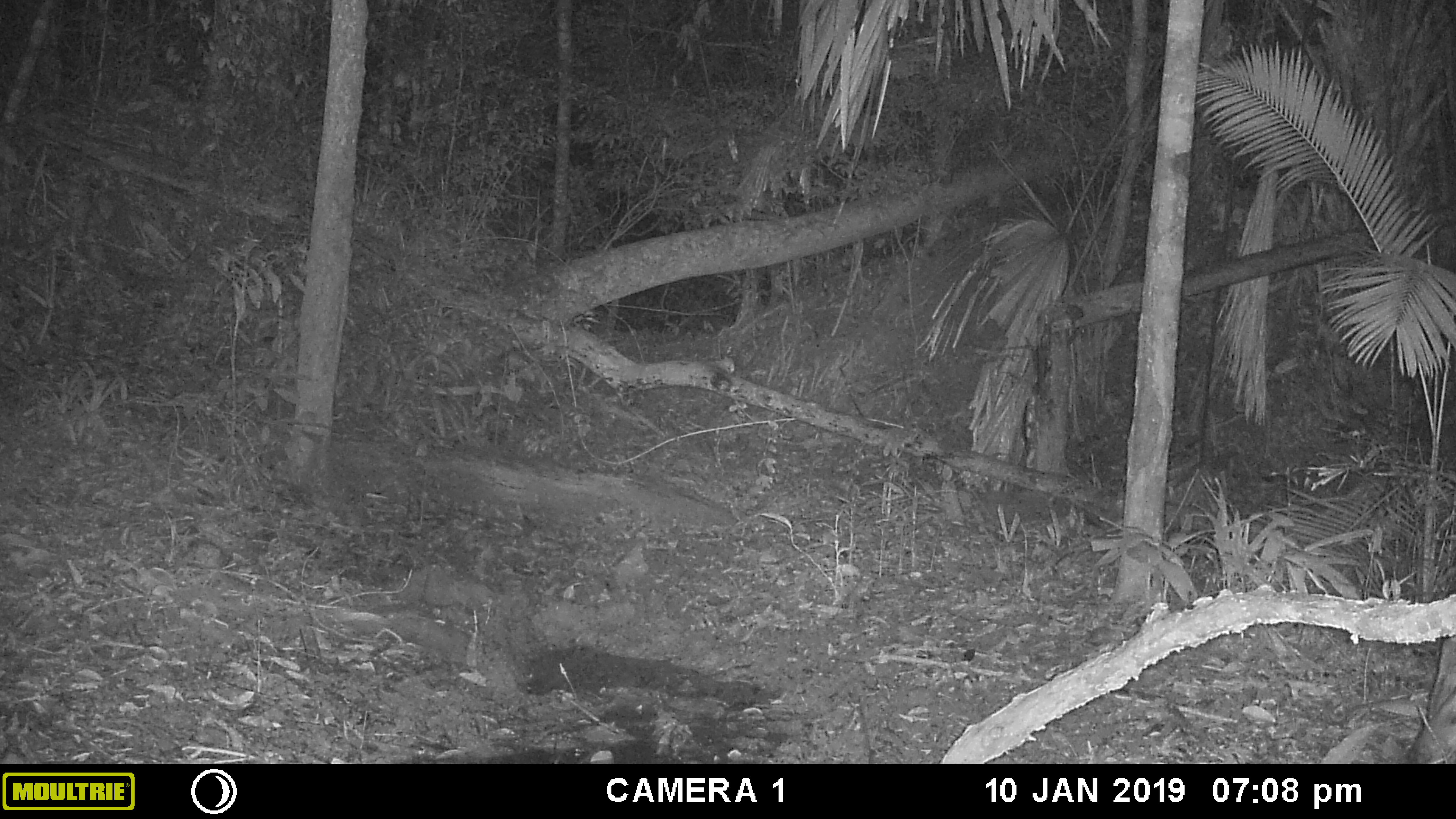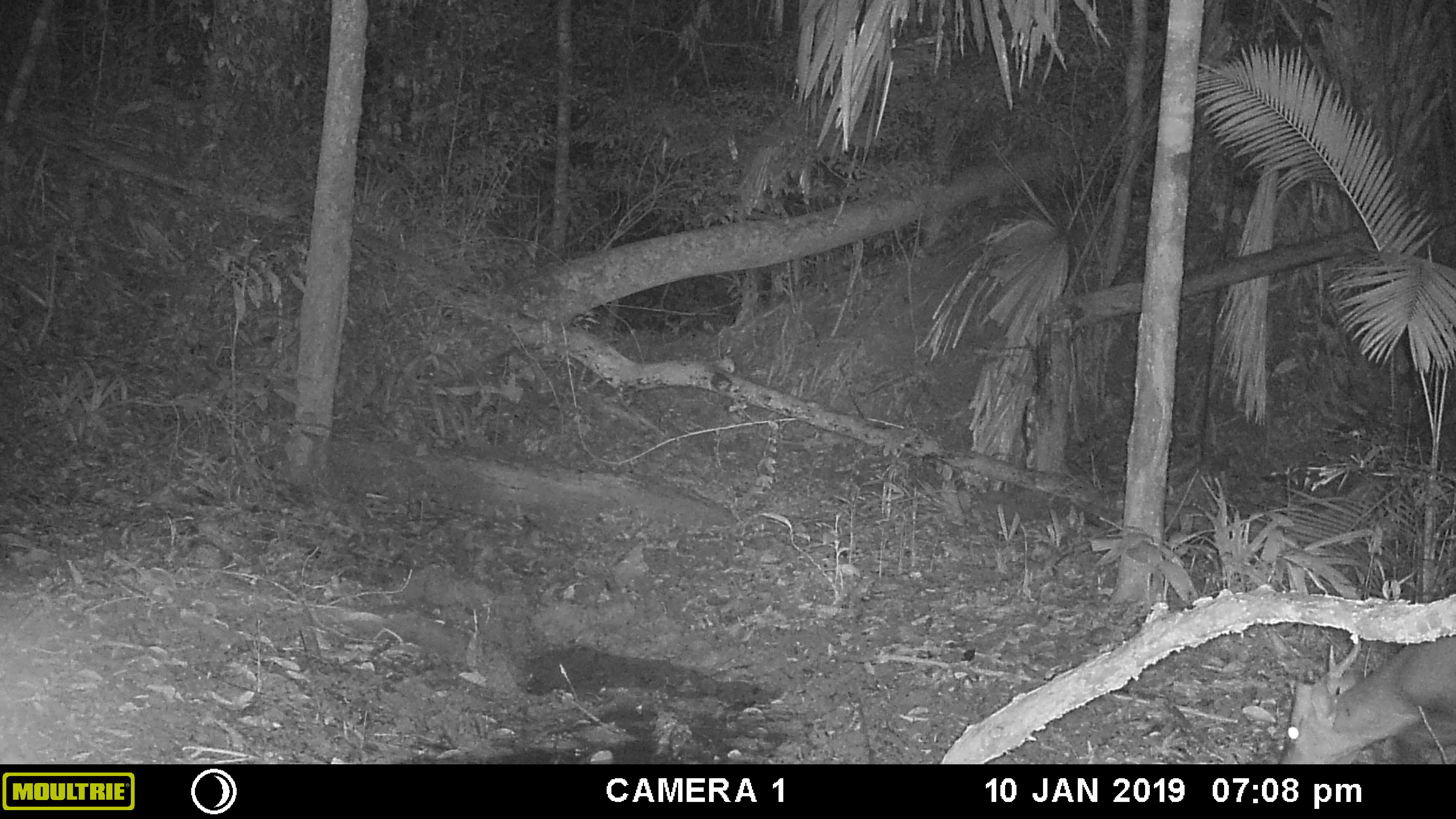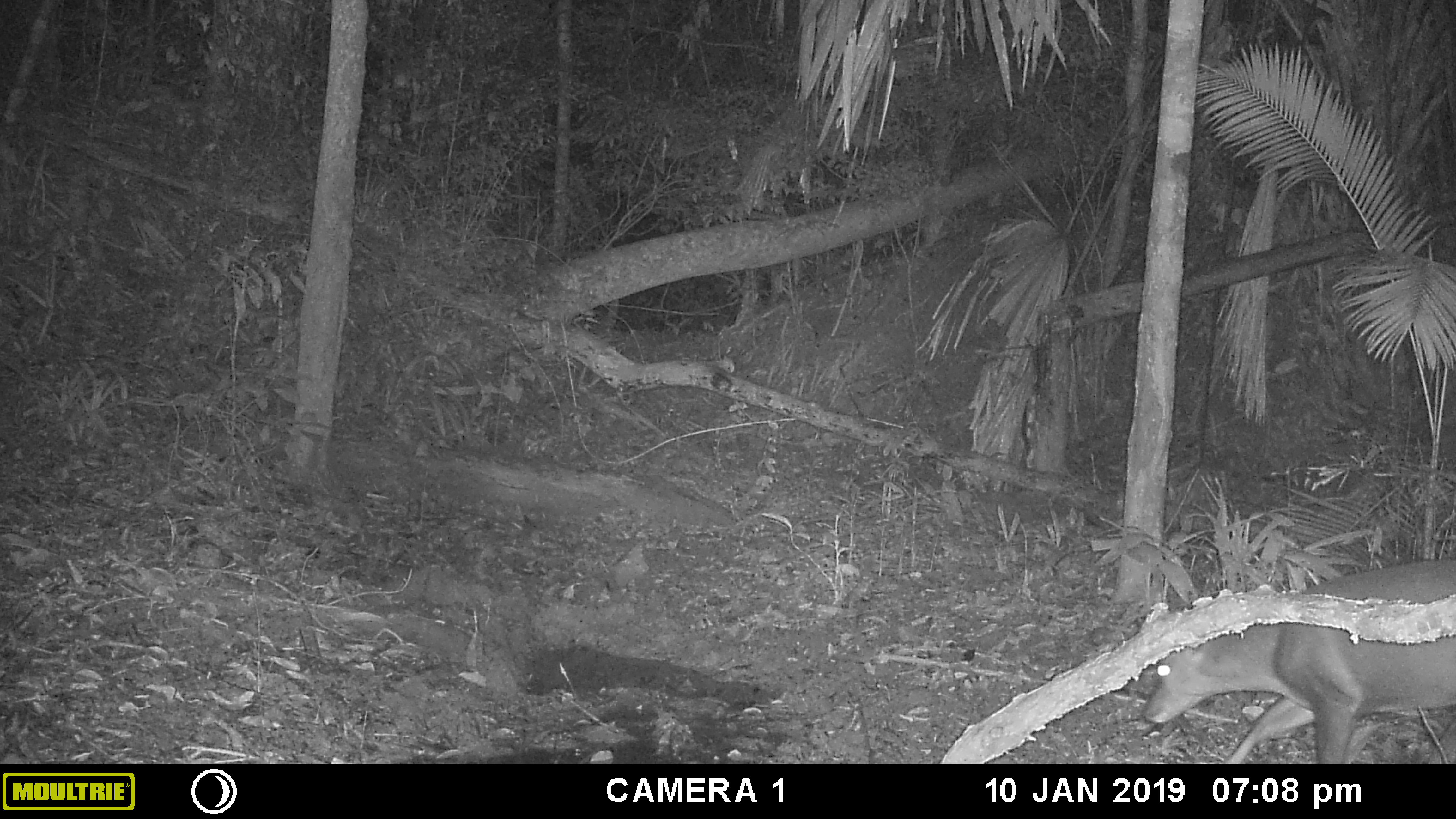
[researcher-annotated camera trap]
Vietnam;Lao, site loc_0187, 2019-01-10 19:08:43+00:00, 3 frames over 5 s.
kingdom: Animalia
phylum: Chordata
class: Mammalia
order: Artiodactyla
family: Cervidae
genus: Muntiacus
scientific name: Muntiacus vuquangensis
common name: large-antlered muntjac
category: large antlered muntjac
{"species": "large antlered muntjac (large-antlered muntjac) (Muntiacus vuquangensis)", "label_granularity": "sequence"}